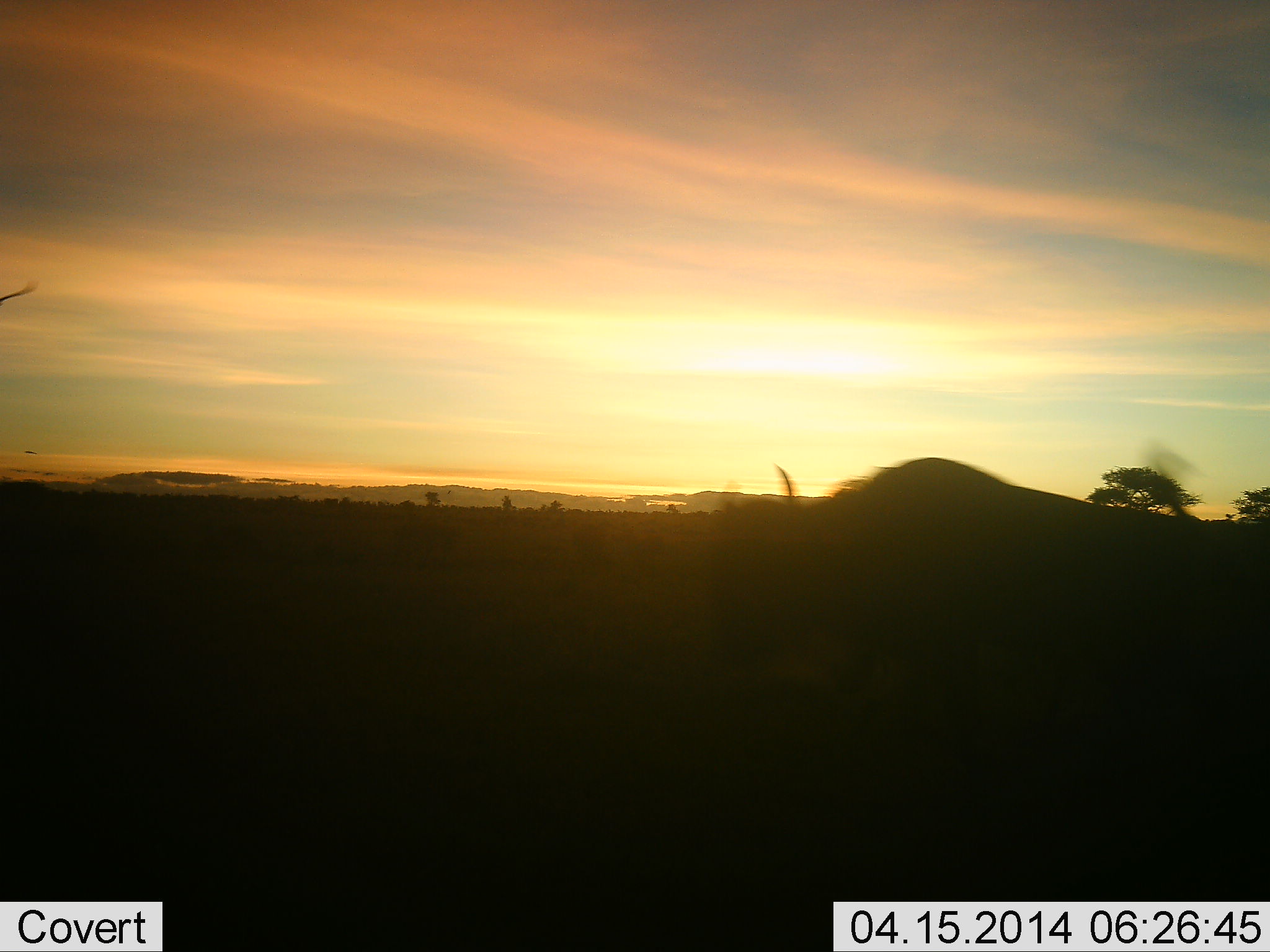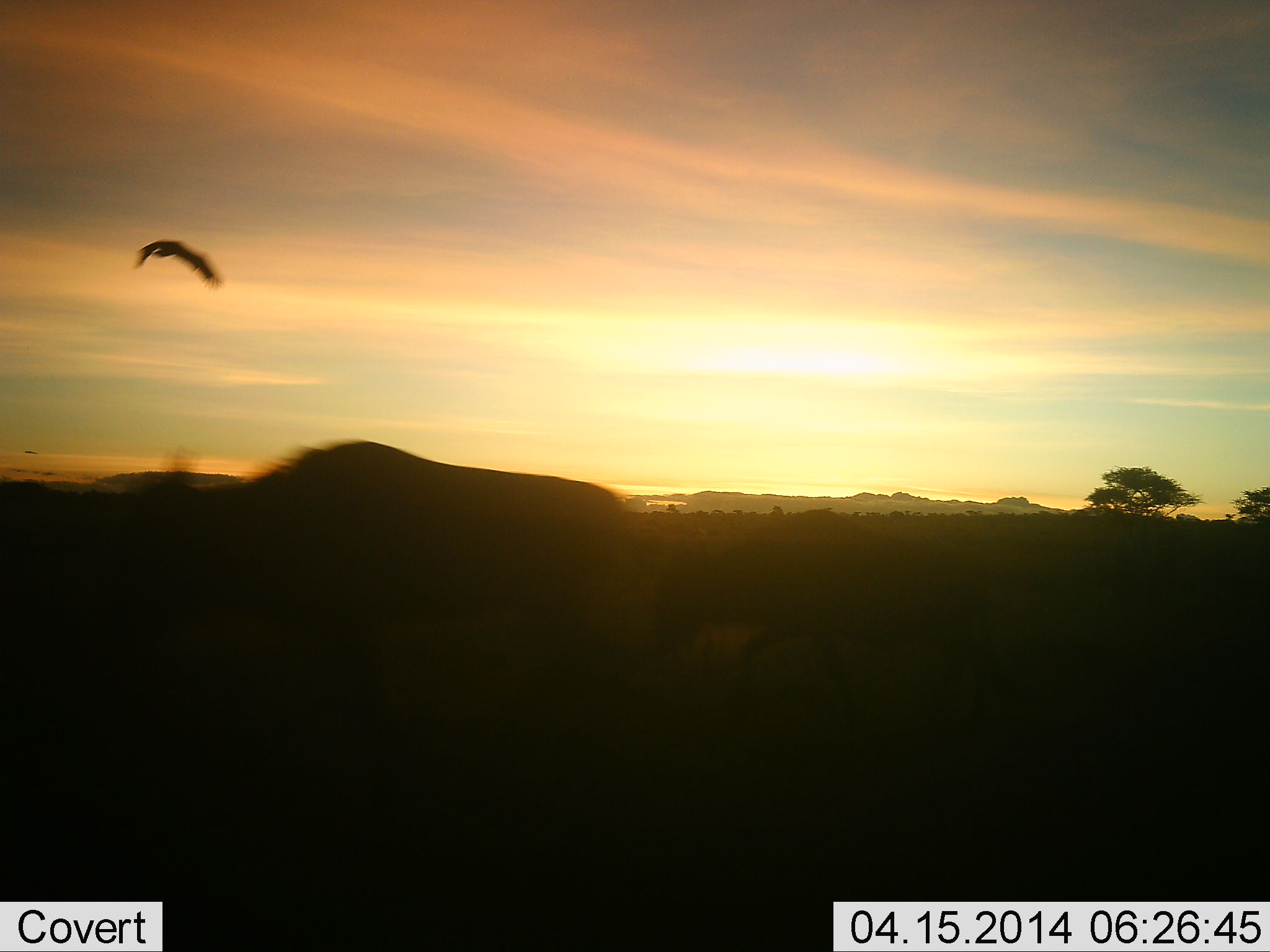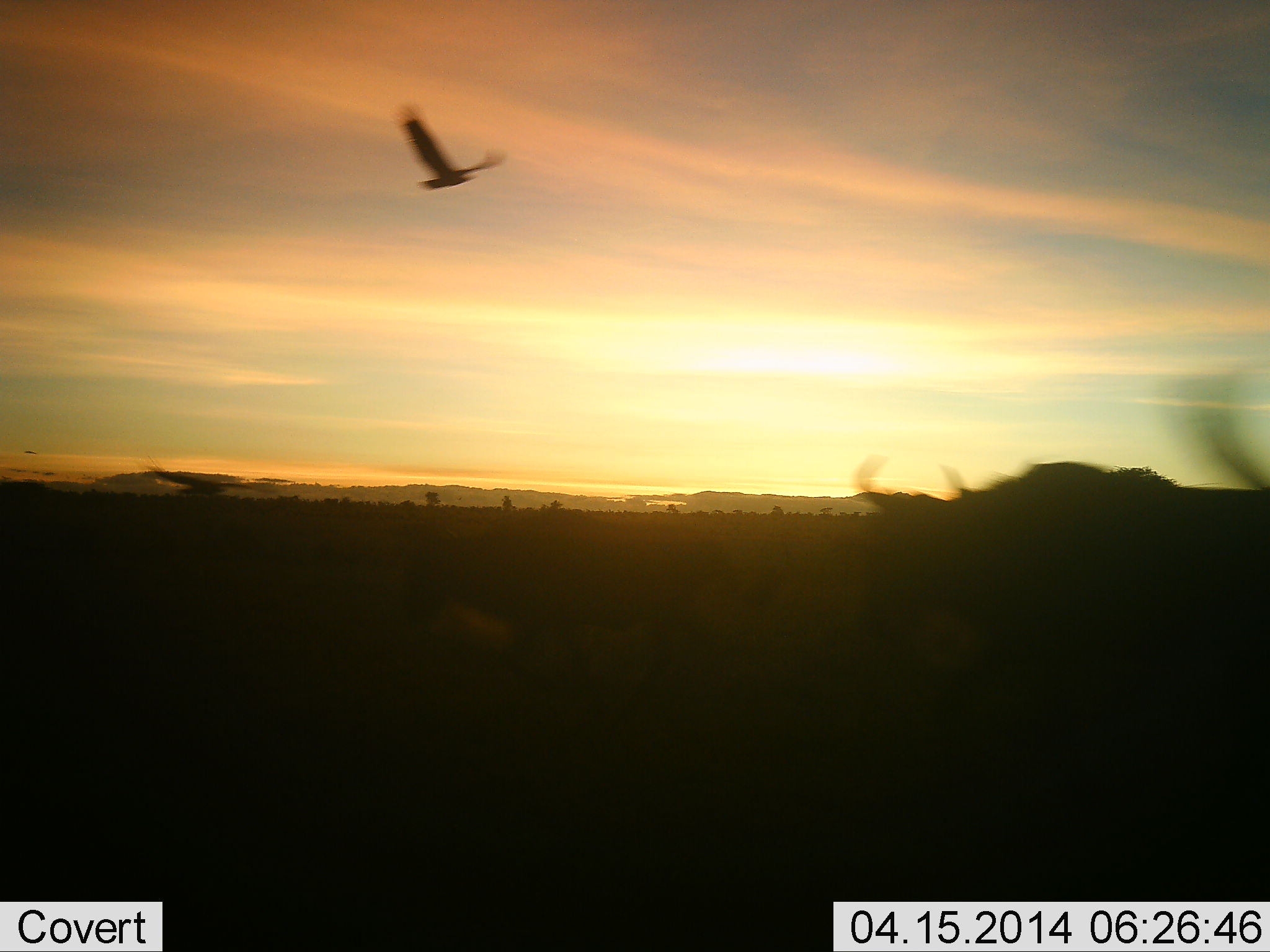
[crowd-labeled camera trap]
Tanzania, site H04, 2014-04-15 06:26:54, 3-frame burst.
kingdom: Animalia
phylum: Chordata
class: Aves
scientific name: Aves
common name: bird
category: otherbird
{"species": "otherbird (bird) (Aves)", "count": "1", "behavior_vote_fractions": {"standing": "0%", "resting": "0%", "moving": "100%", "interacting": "0%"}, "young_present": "0%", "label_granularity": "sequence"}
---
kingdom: Animalia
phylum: Chordata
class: Mammalia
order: Artiodactyla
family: Bovidae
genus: Connochaetes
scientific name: Connochaetes taurinus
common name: blue wildebeest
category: wildebeest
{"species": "wildebeest (blue wildebeest) (Connochaetes taurinus)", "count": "3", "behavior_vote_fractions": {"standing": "0%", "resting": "0%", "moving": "100%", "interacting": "0%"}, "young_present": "17%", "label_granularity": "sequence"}